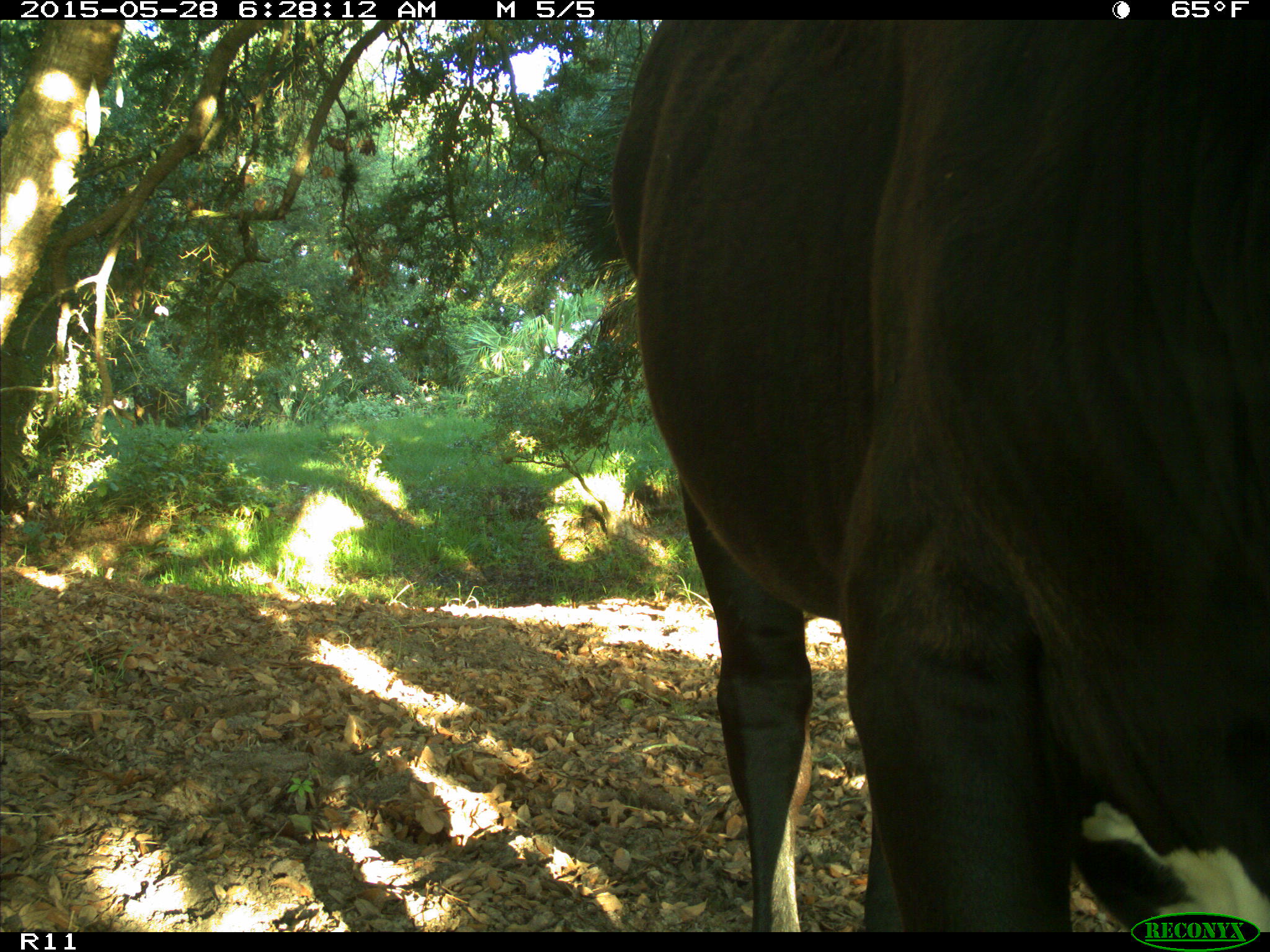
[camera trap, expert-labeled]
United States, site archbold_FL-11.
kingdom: Animalia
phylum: Chordata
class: Mammalia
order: Artiodactyla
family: Bovidae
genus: Bos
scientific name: Bos taurus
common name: domestic cow